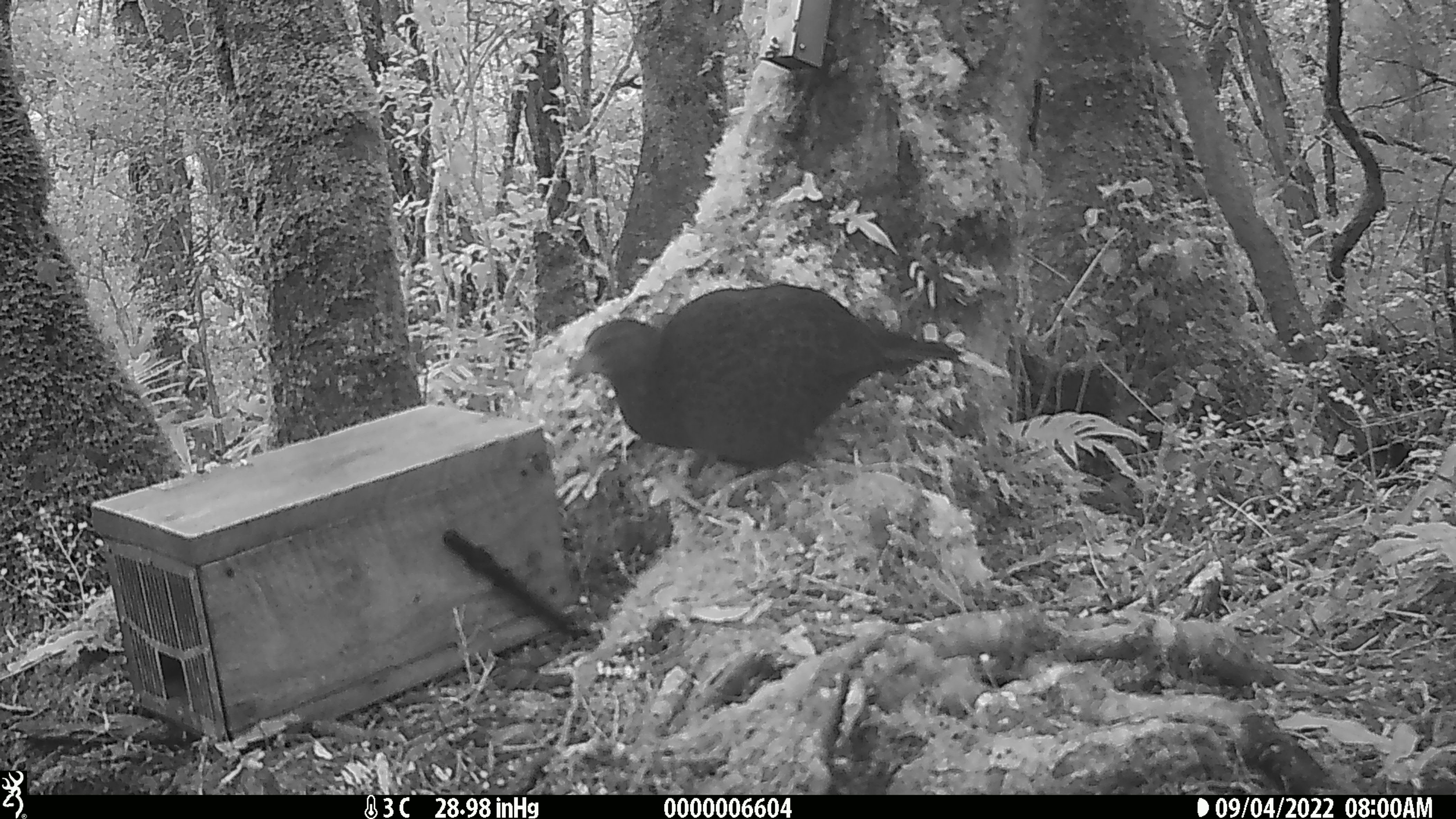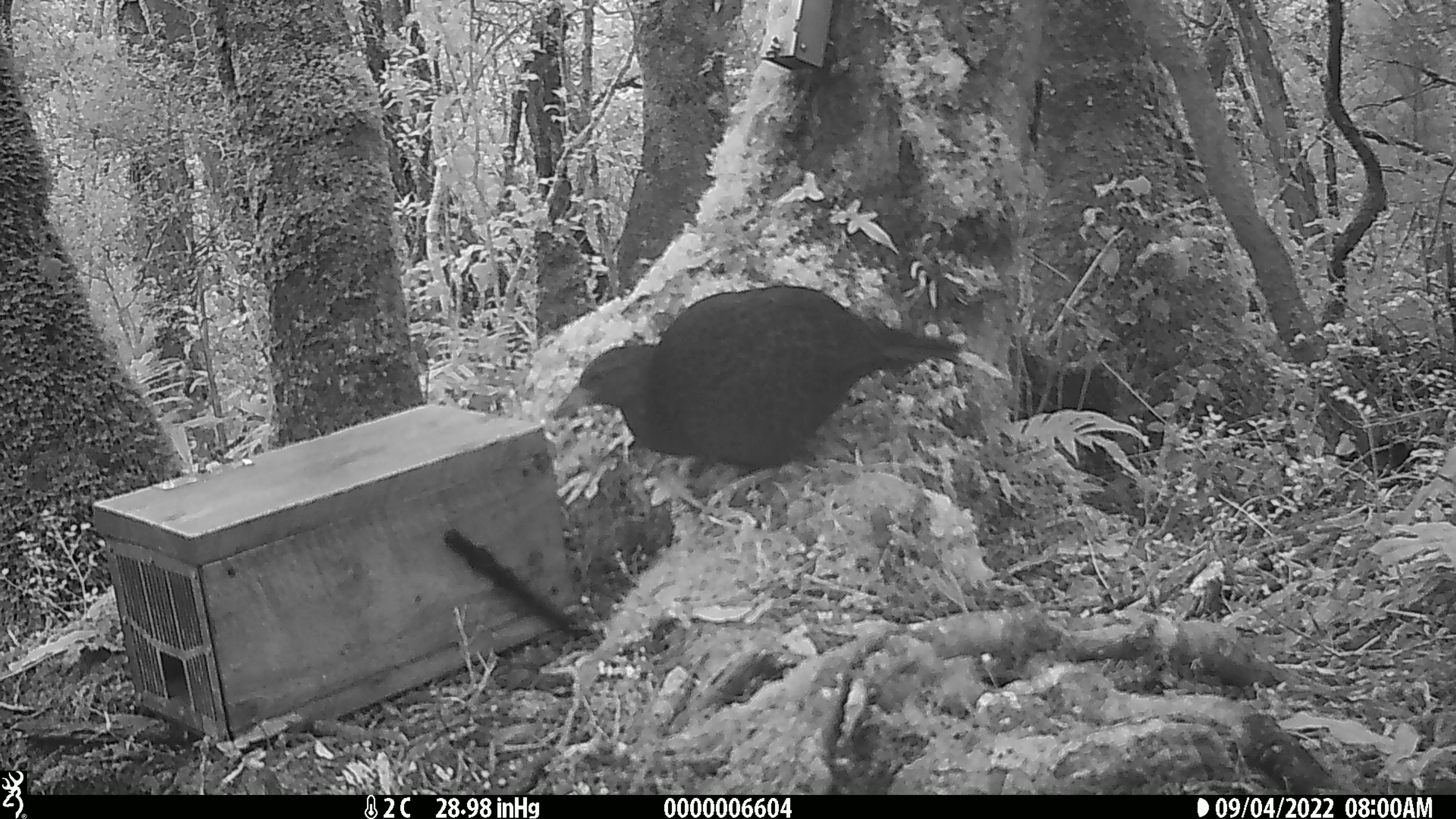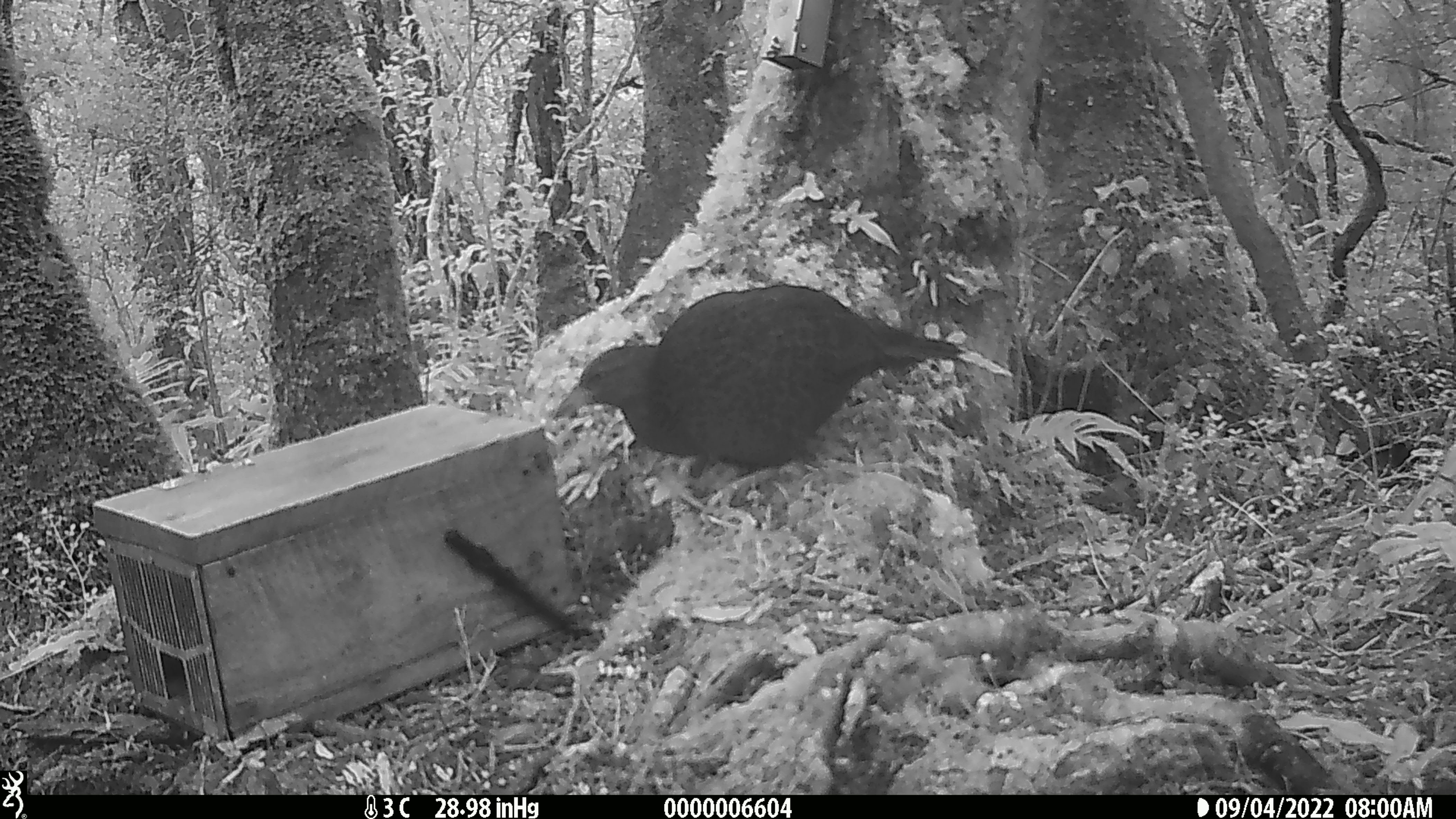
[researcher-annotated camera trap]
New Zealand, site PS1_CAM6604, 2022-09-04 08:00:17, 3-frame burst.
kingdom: Animalia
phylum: Chordata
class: Aves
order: Gruiformes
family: Rallidae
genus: Gallirallus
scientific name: Gallirallus australis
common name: weka